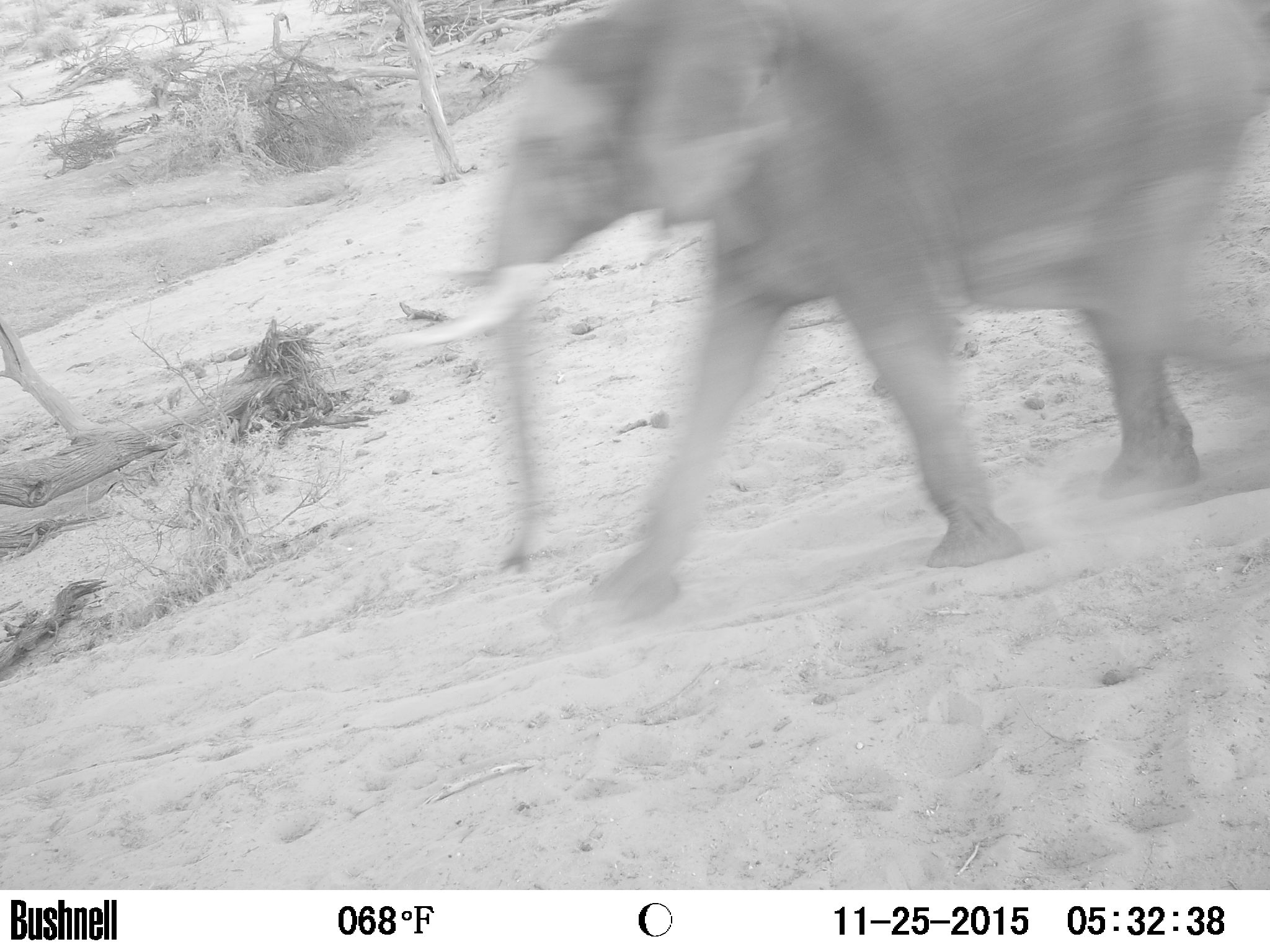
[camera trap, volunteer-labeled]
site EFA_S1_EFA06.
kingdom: Animalia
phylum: Chordata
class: Mammalia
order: Proboscidea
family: Elephantidae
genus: Loxodonta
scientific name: Loxodonta africana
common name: african bush elephant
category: elephant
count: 1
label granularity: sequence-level